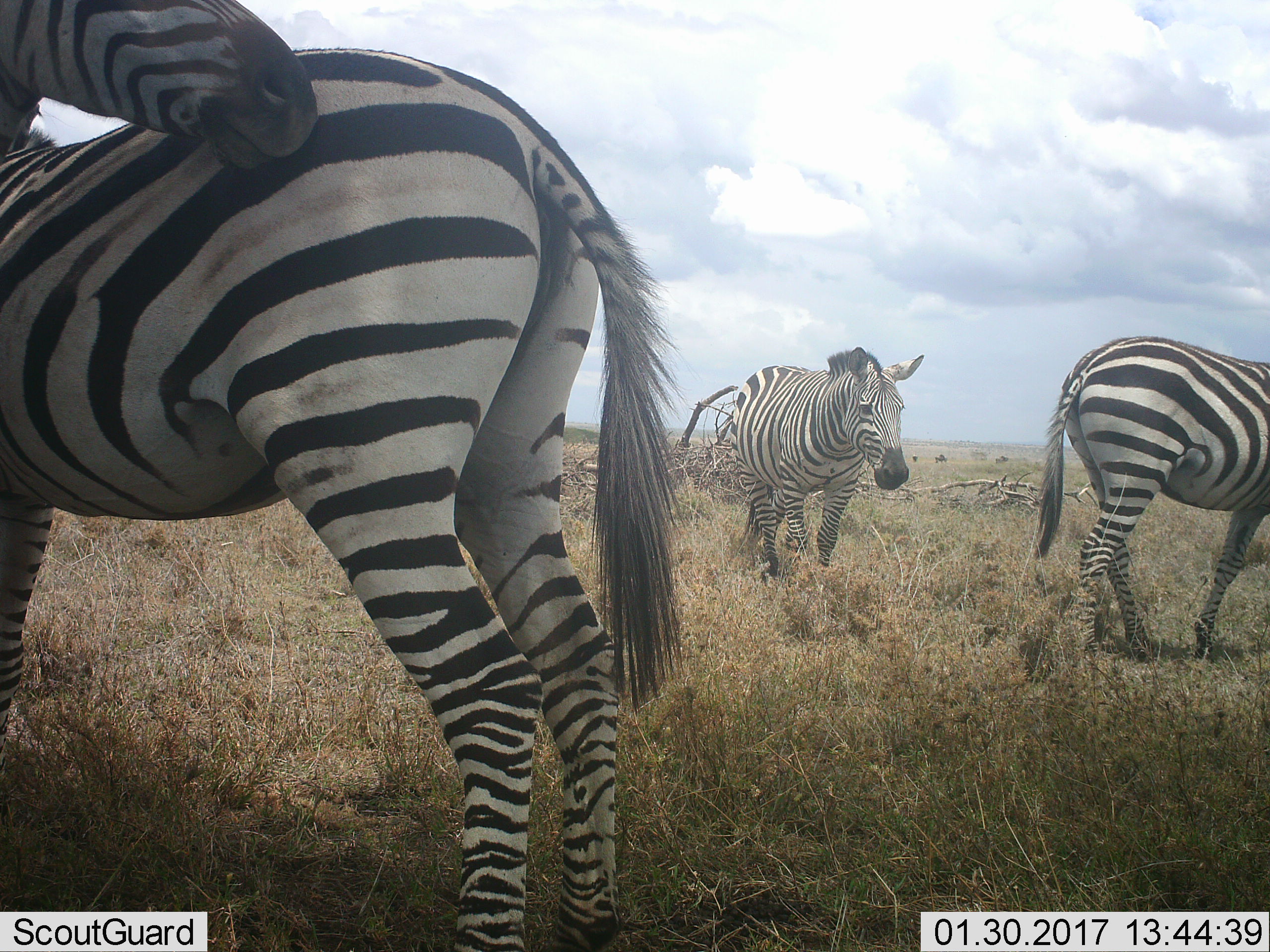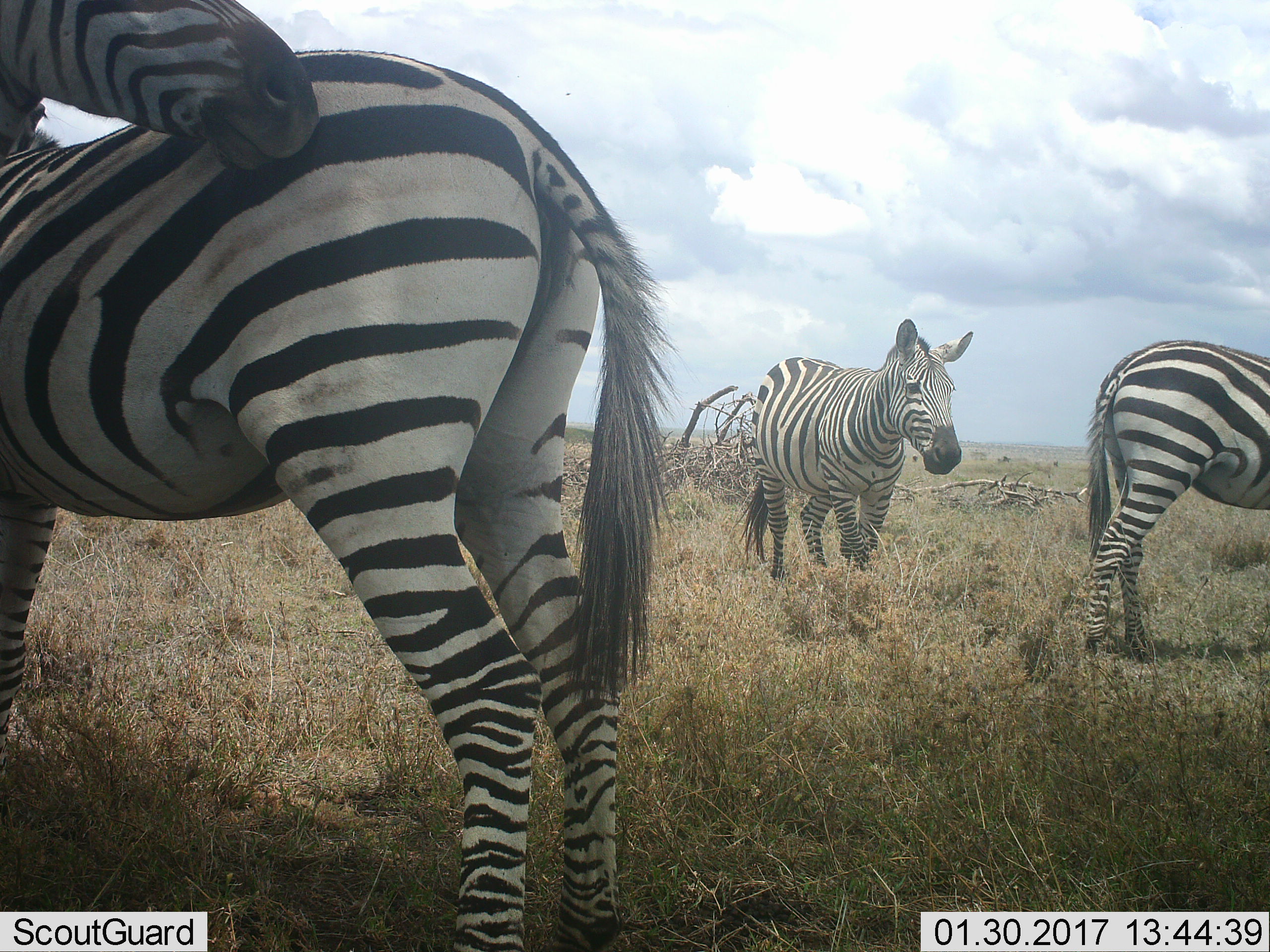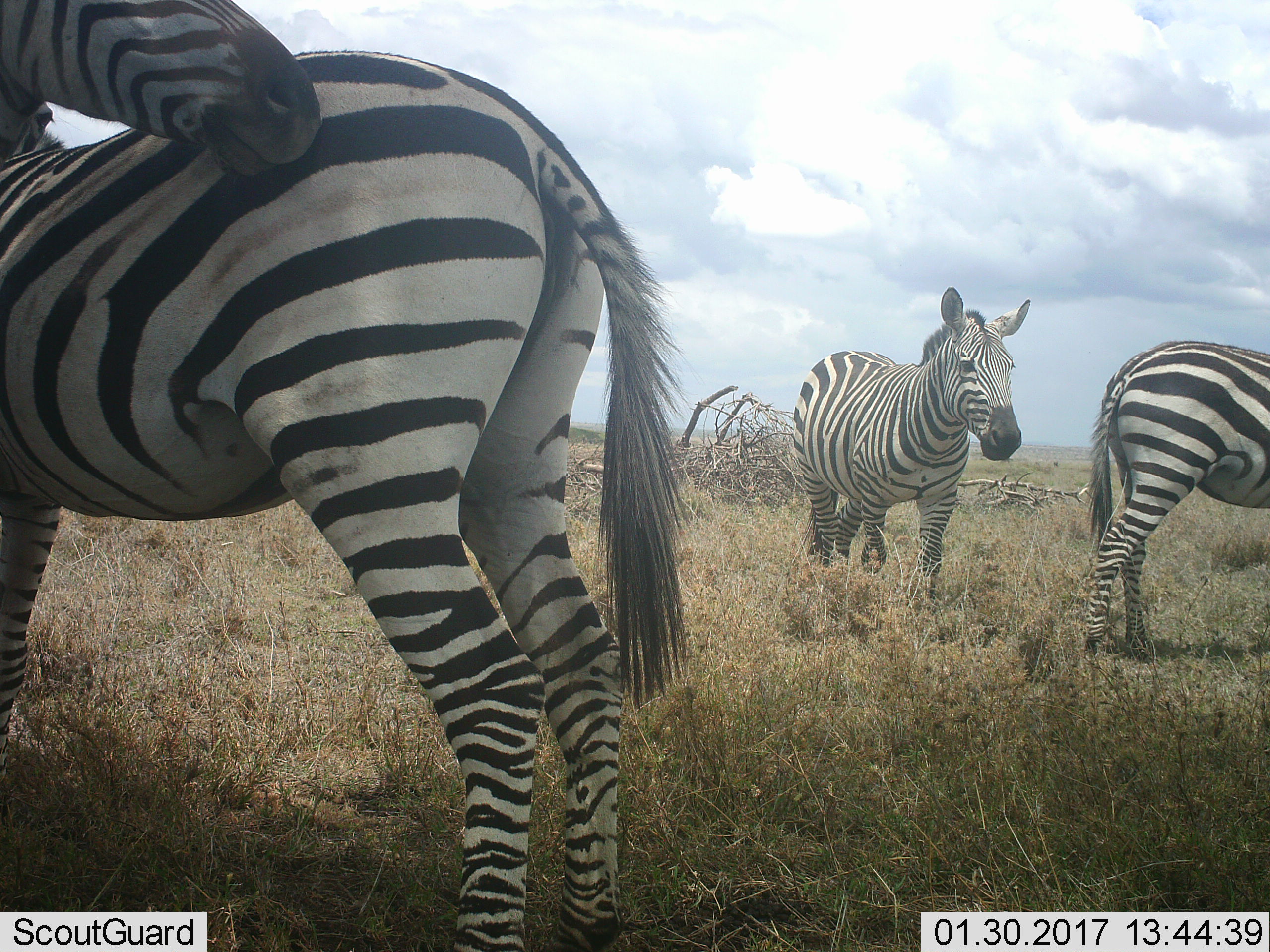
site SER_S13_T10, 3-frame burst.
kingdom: Animalia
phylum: Chordata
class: Mammalia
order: Perissodactyla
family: Equidae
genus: Equus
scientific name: Equus quagga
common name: plains zebra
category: zebraplains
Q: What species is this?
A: Zebraplains (plains zebra) (Equus quagga).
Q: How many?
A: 4.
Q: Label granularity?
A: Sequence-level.